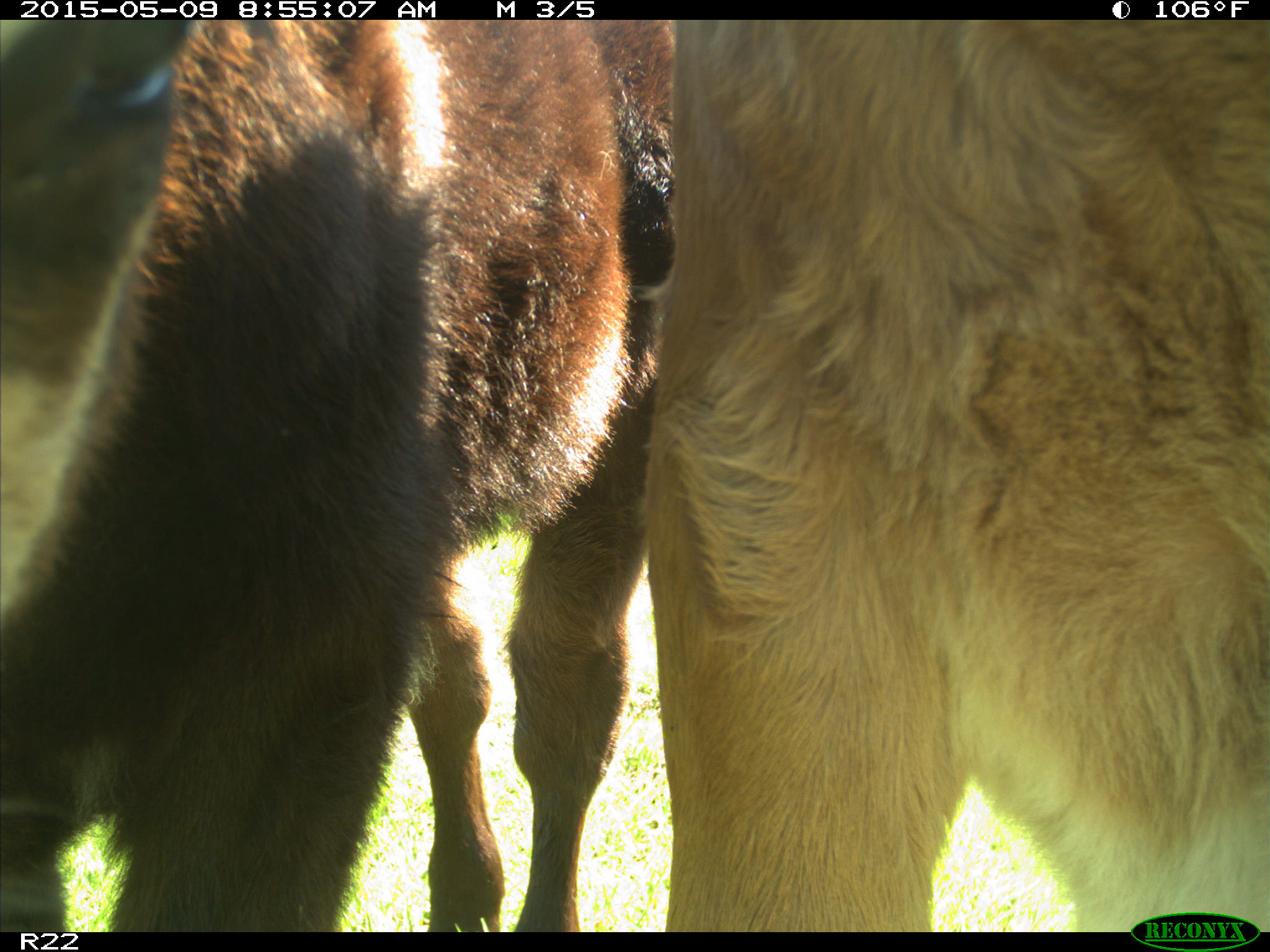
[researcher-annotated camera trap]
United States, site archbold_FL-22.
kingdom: Animalia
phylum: Chordata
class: Mammalia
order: Artiodactyla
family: Bovidae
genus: Bos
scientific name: Bos taurus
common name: domestic cow